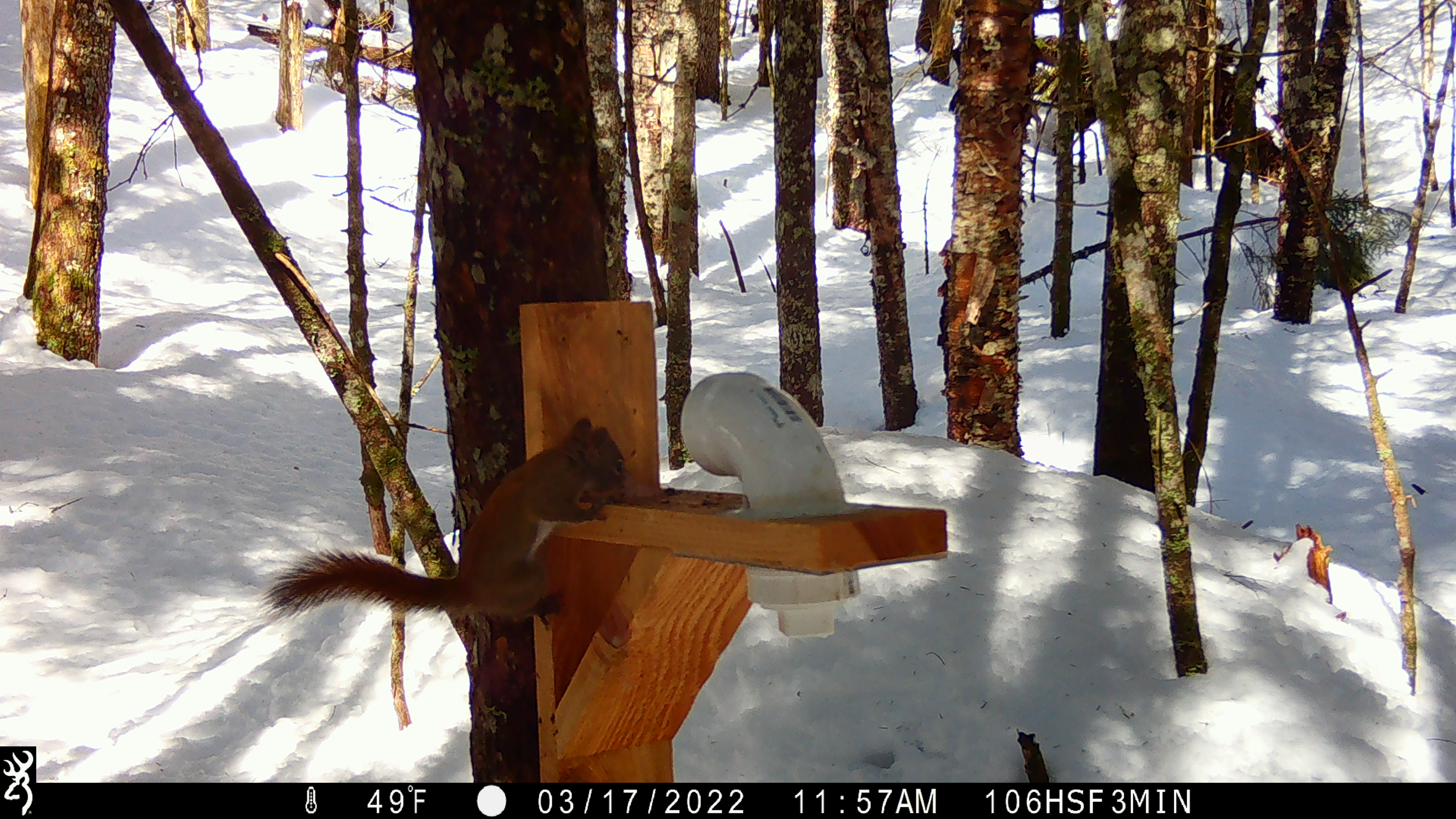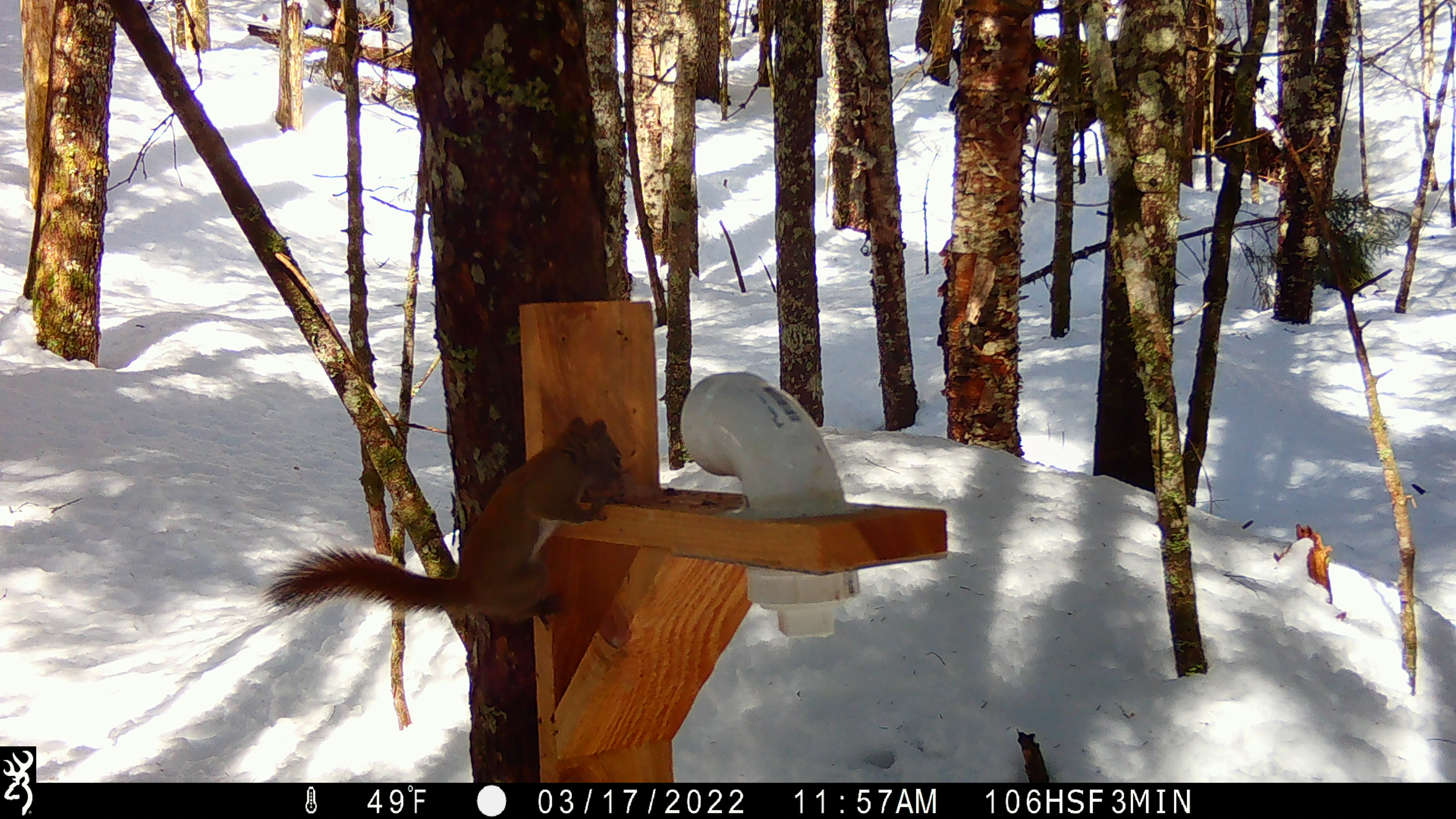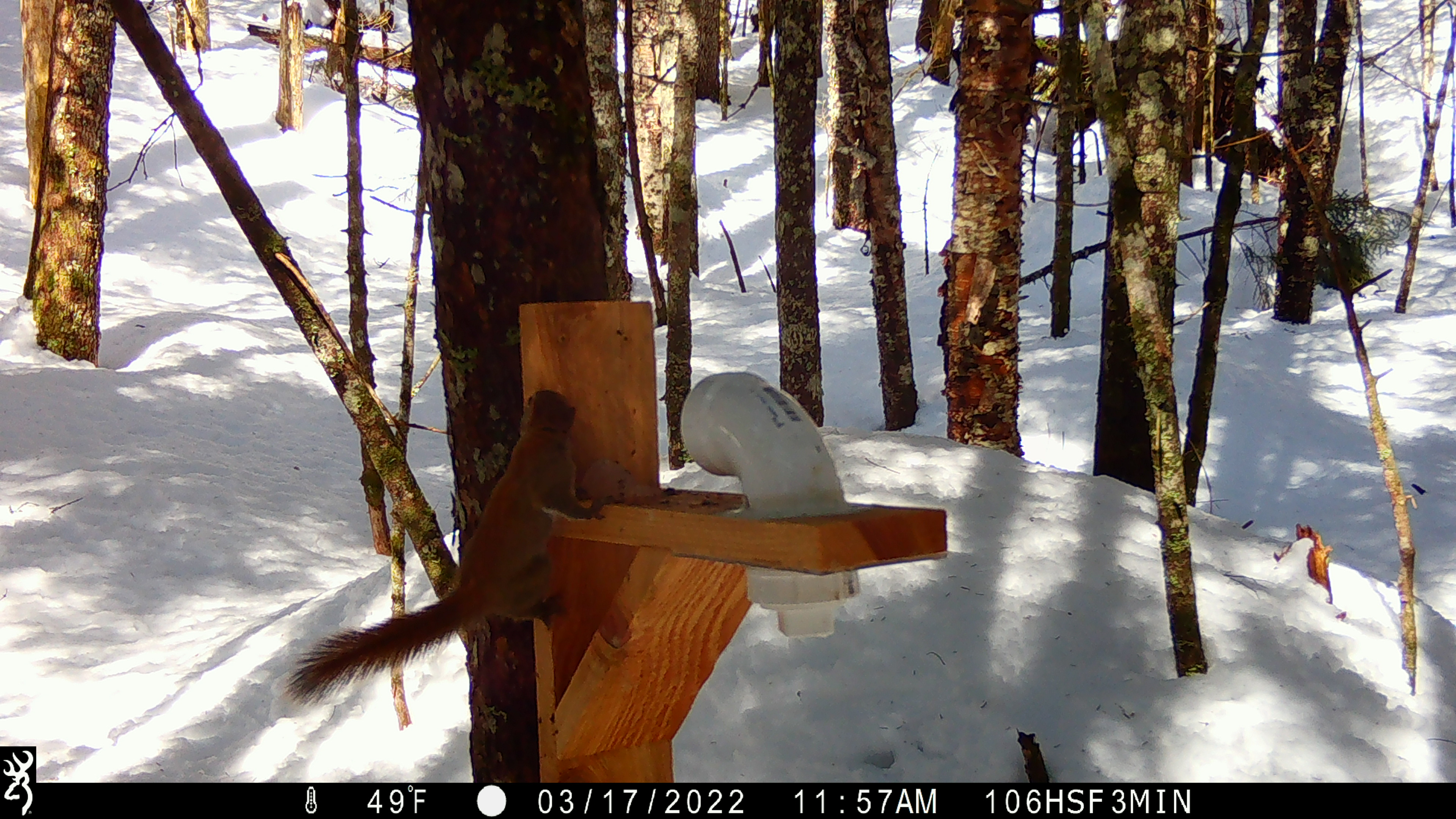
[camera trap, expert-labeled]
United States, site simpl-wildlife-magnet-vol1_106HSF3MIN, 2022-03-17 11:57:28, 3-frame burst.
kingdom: Animalia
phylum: Chordata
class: Mammalia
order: Rodentia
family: Sciuridae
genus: Tamiasciurus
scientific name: Tamiasciurus hudsonicus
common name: red squirrel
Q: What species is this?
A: Red squirrel (Tamiasciurus hudsonicus).